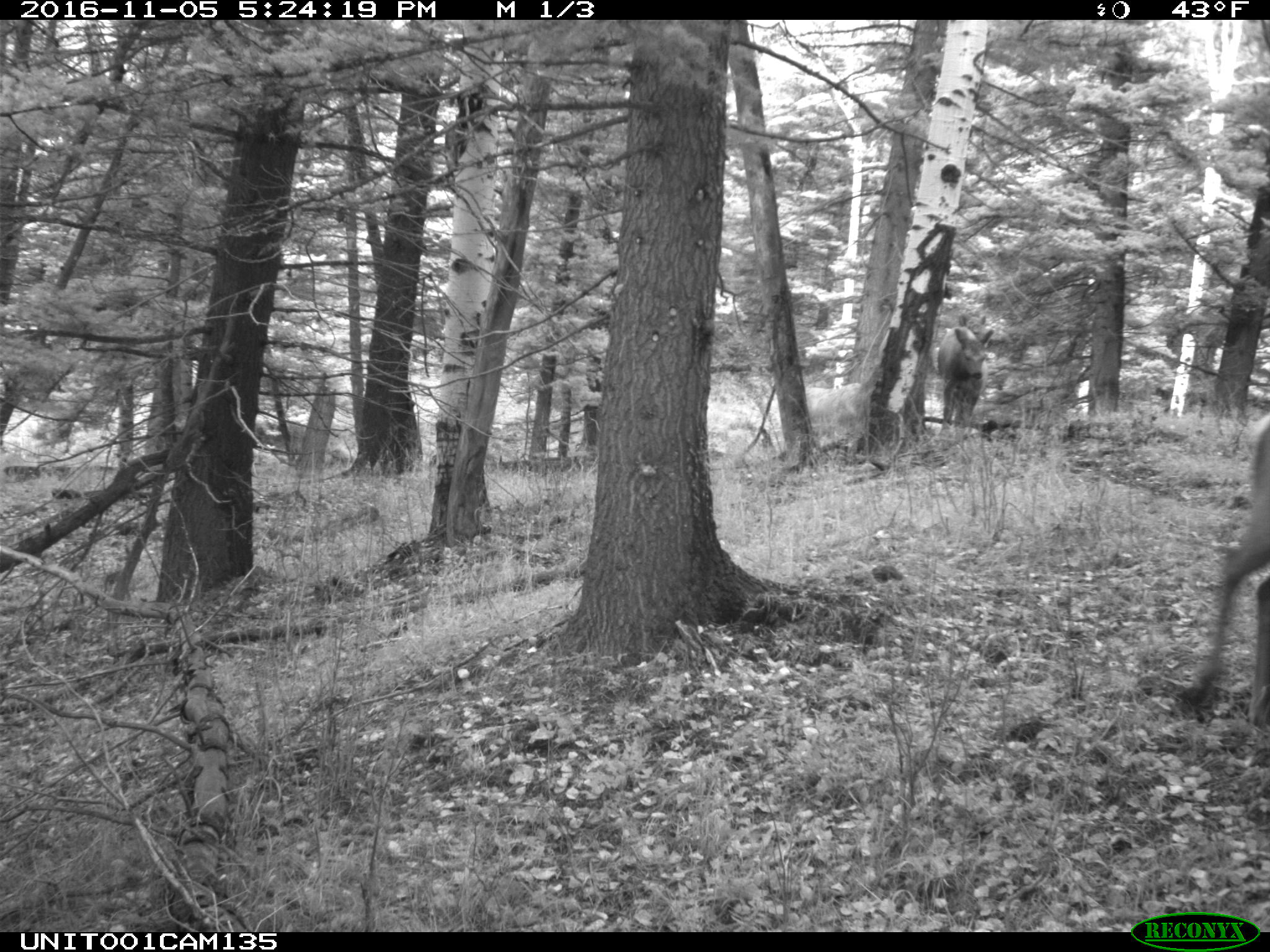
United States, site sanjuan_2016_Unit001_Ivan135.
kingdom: Animalia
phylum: Chordata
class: Mammalia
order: Artiodactyla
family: Cervidae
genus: Cervus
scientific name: Cervus elaphus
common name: red deer